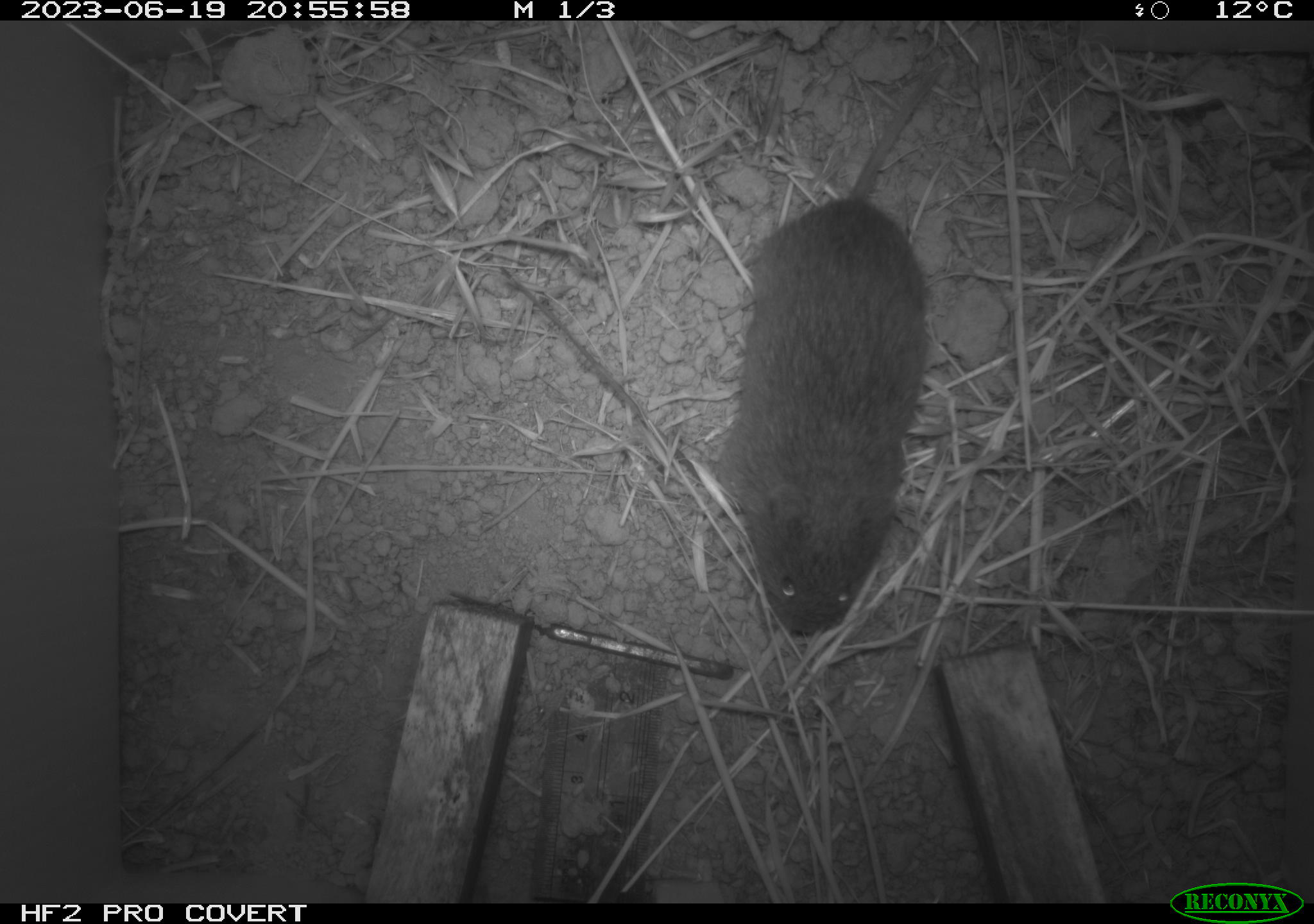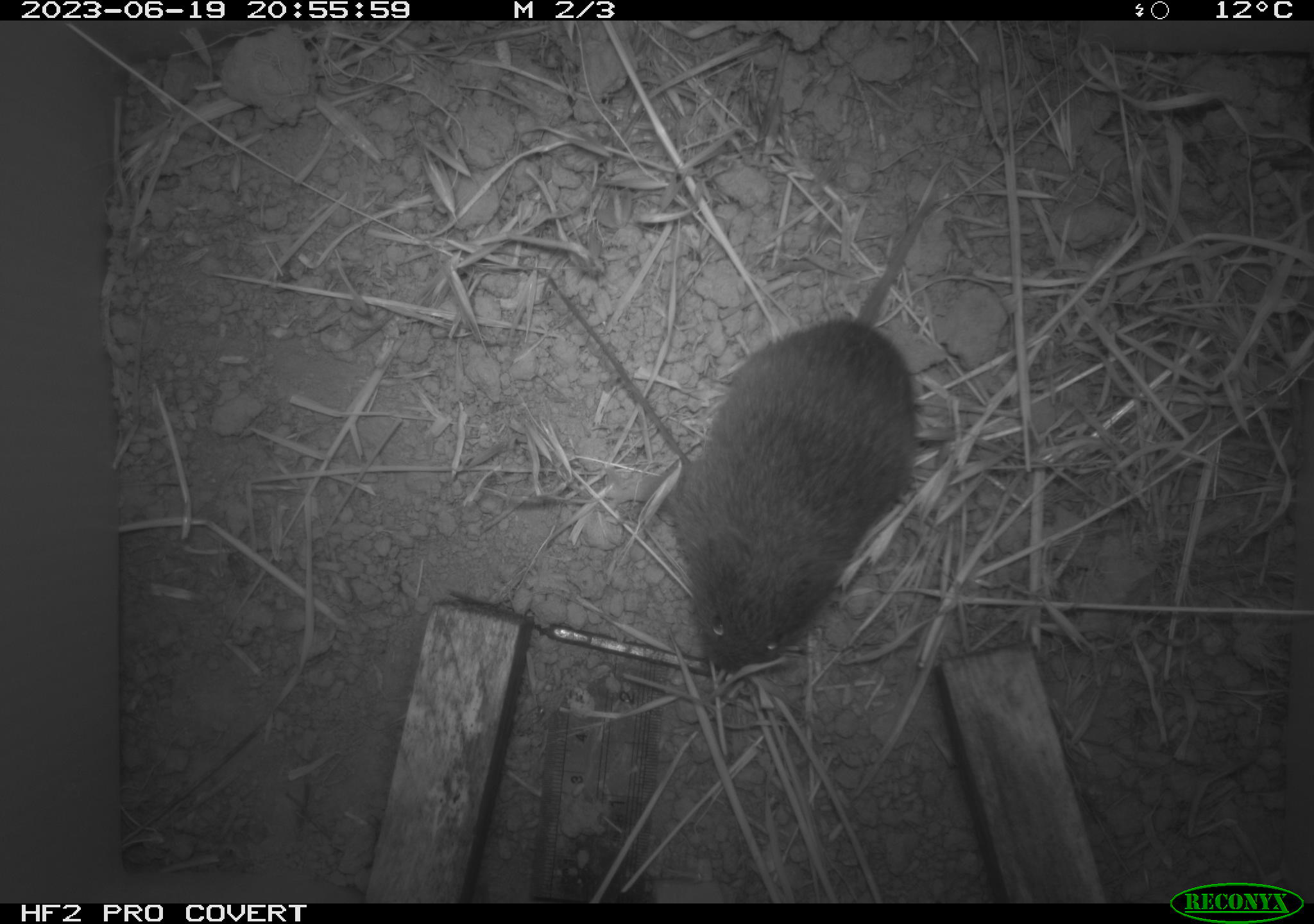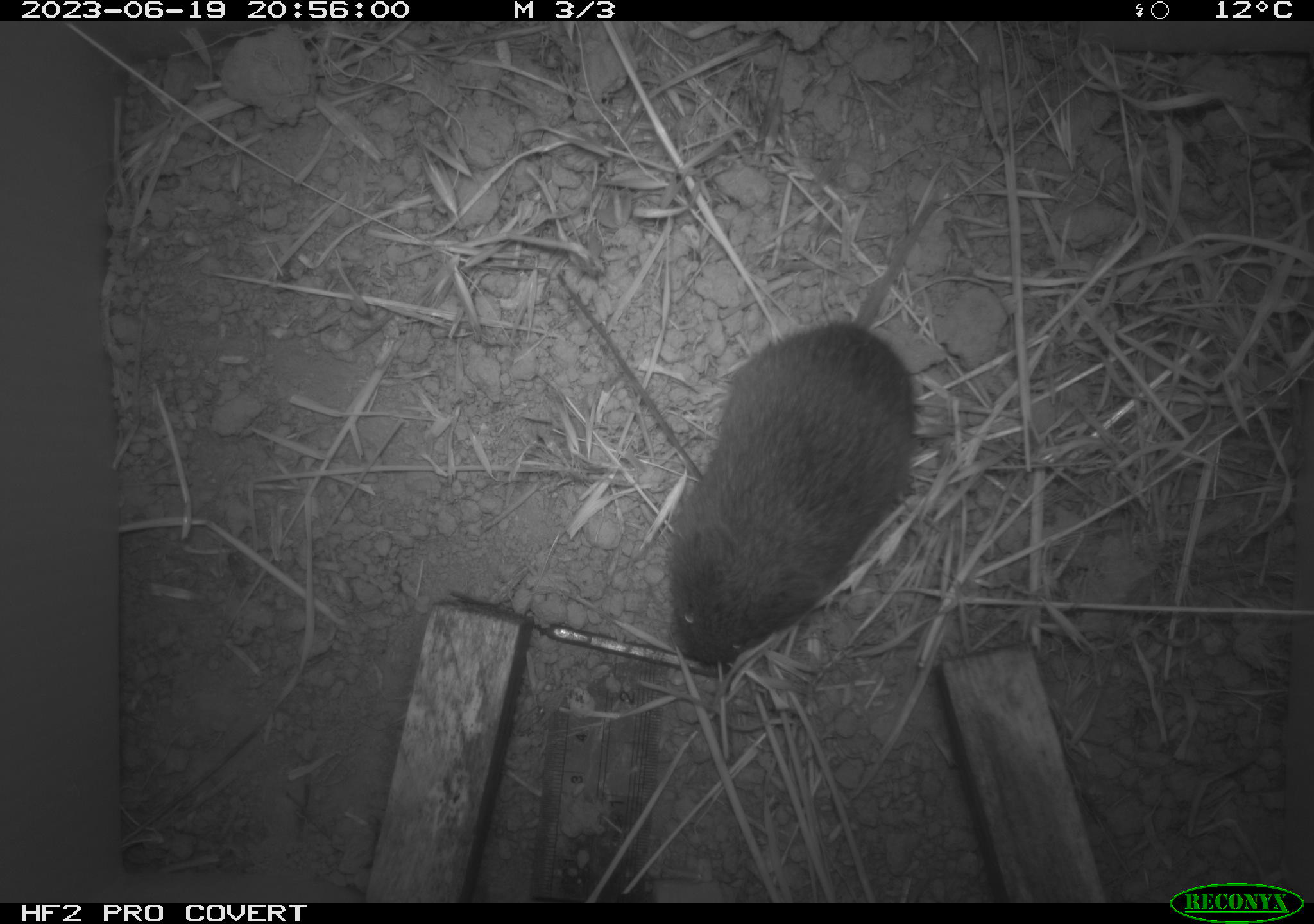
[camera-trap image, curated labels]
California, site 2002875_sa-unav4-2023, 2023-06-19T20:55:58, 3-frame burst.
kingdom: Animalia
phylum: Chordata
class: Mammalia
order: Rodentia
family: Cricetidae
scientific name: Arvicolinae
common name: voles, lemmings, and muskrats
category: arvicolinae subfamily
Arvicolinae subfamily (voles, lemmings, and muskrats) (Arvicolinae).